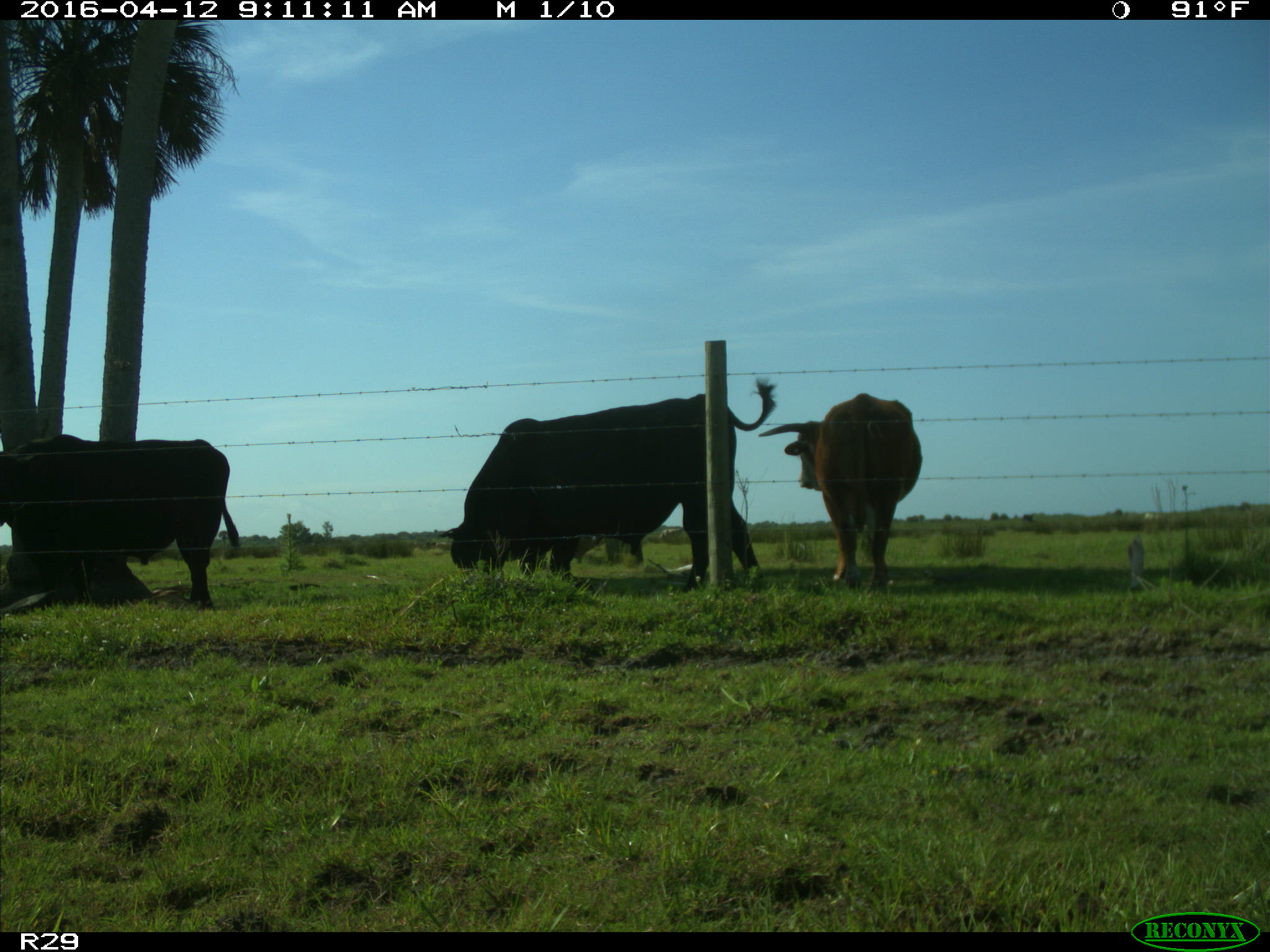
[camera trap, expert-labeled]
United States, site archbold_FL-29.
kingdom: Animalia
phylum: Chordata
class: Mammalia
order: Artiodactyla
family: Bovidae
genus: Bos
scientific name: Bos taurus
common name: domestic cow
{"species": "Bos taurus (domestic cow)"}